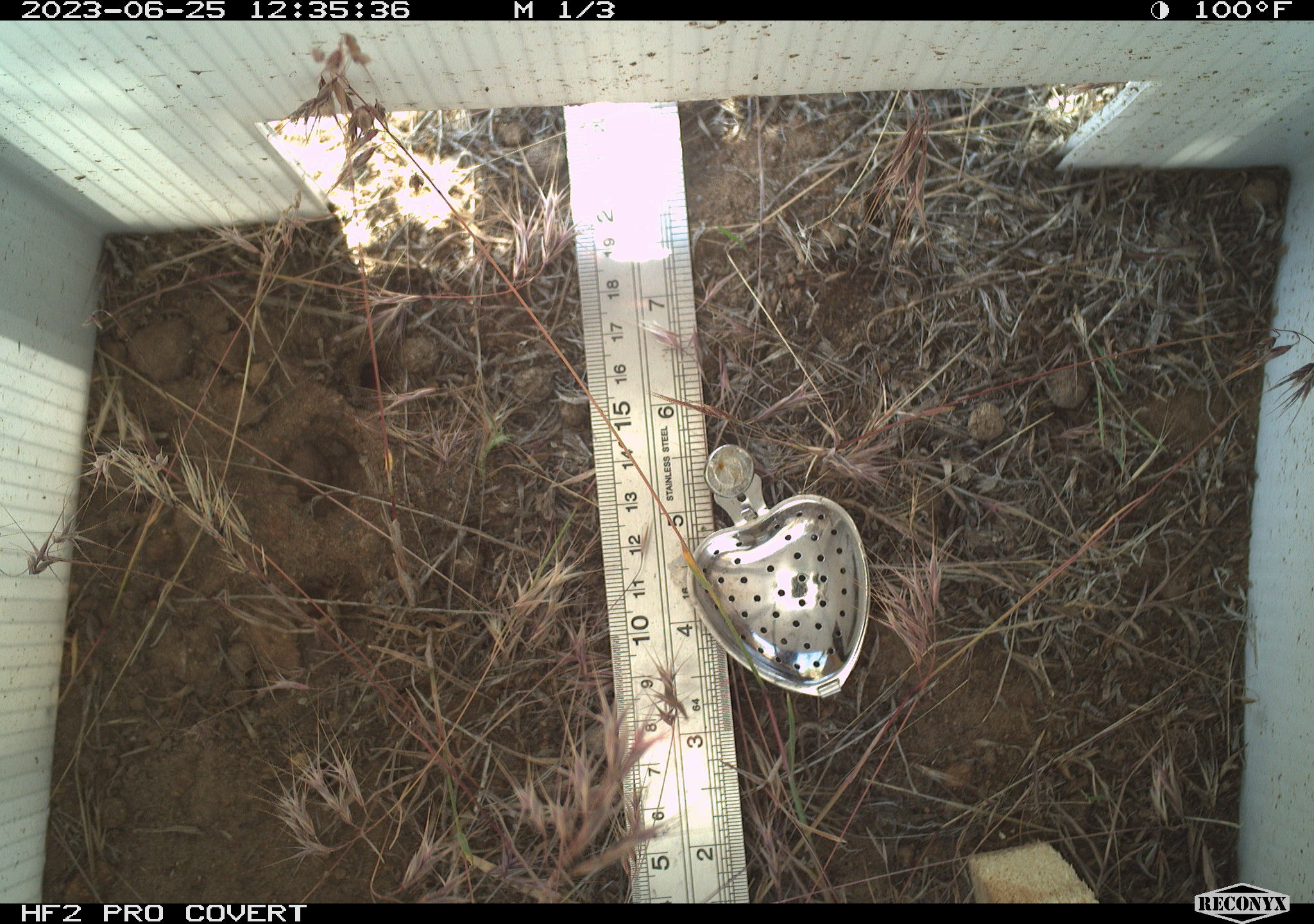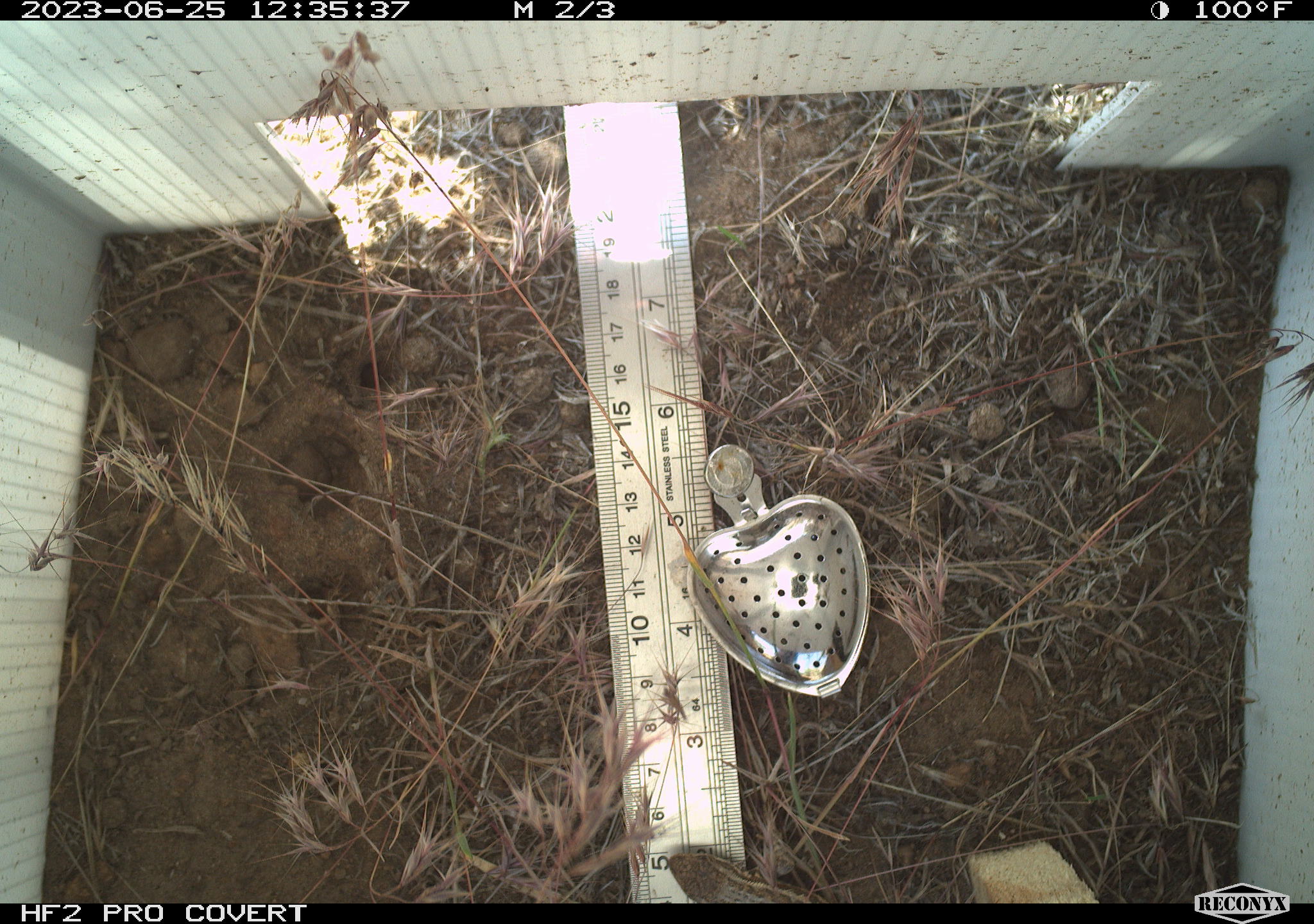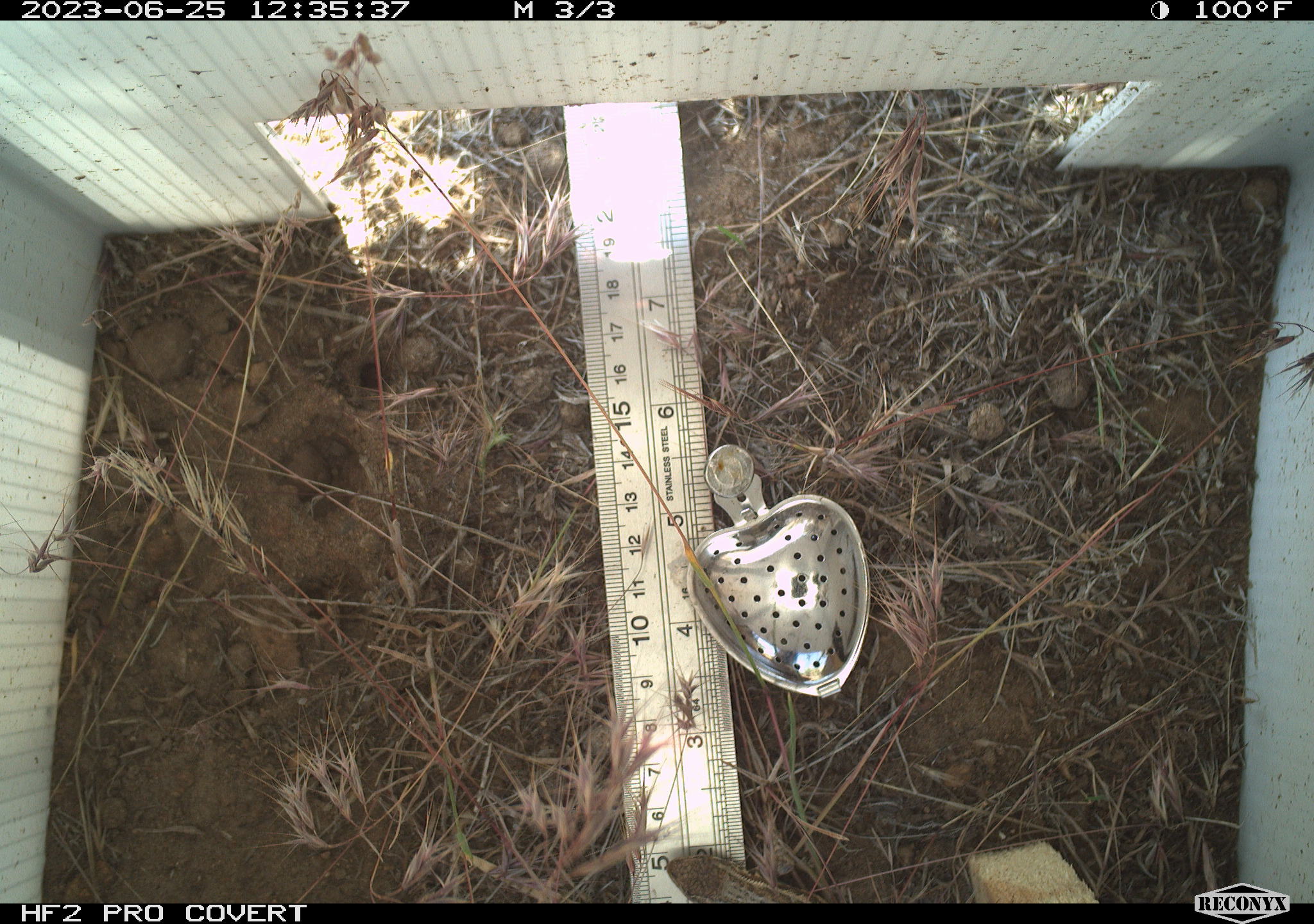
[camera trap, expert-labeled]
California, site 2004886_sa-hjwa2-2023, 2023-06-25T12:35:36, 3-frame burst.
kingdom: Animalia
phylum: Chordata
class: Reptilia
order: Squamata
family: Phrynosomatidae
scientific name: Phrynosomatidae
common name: phrynosomatid lizards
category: phrynosomatidae family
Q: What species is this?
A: Phrynosomatidae family (phrynosomatid lizards) (Phrynosomatidae).